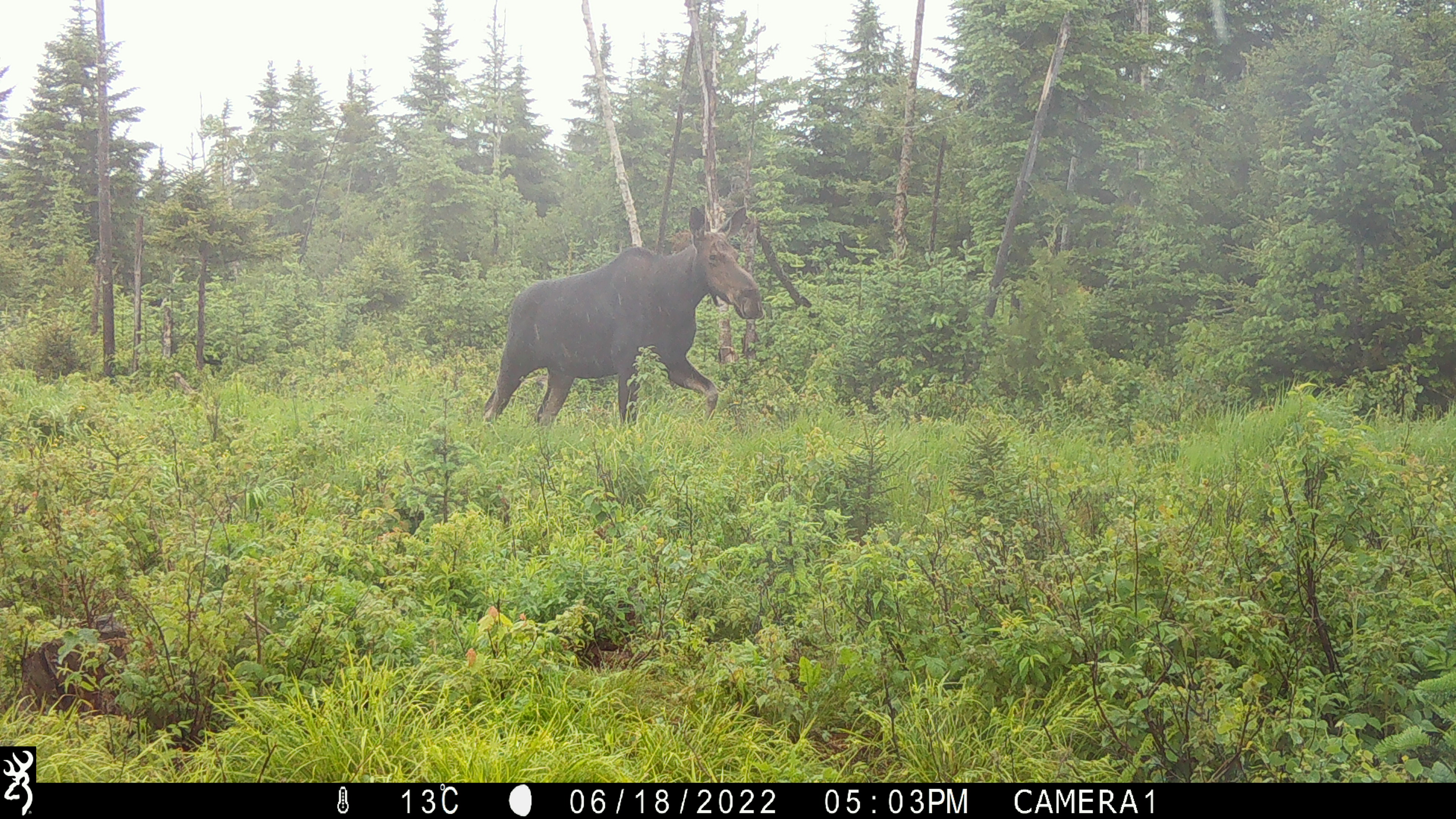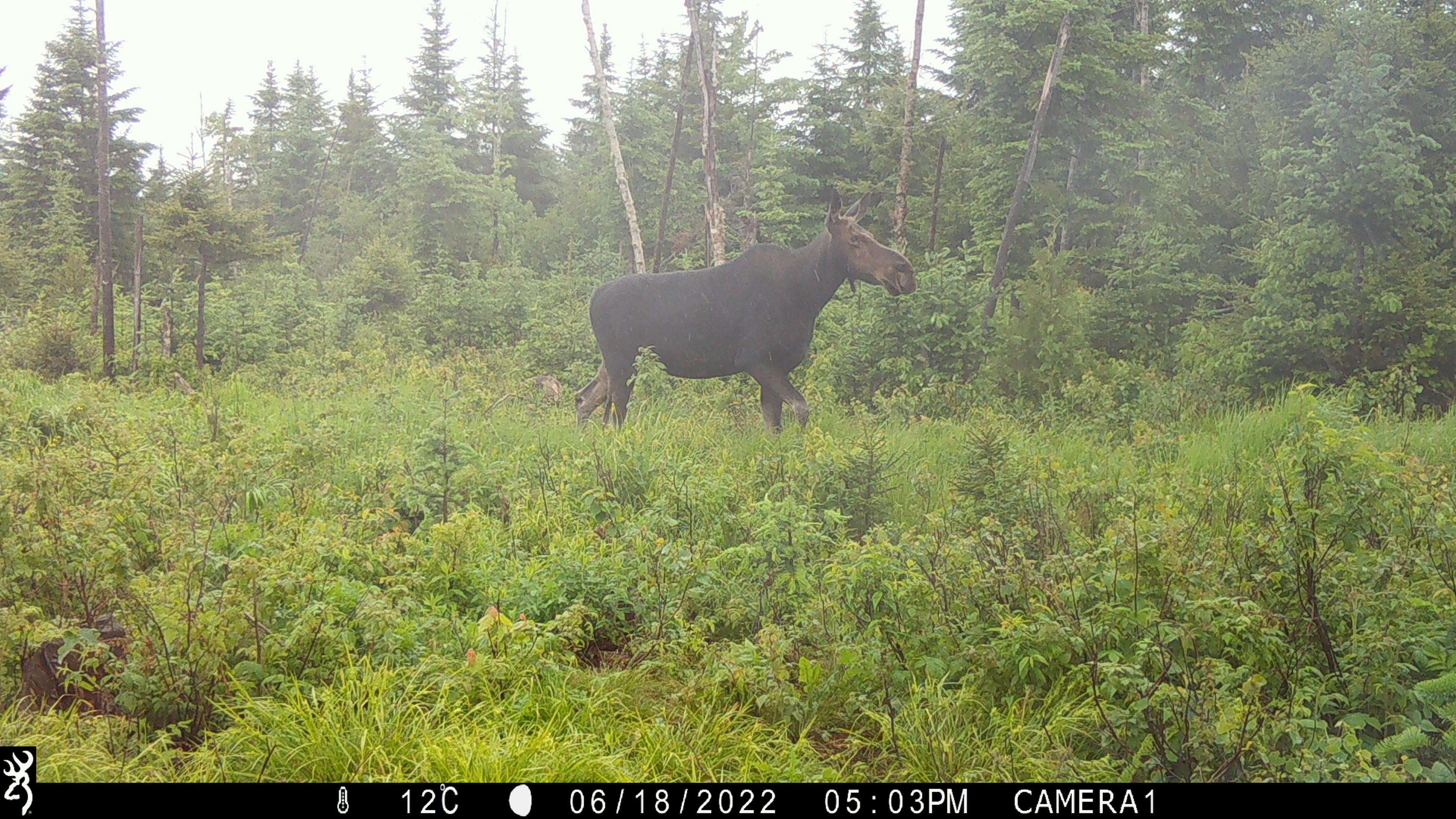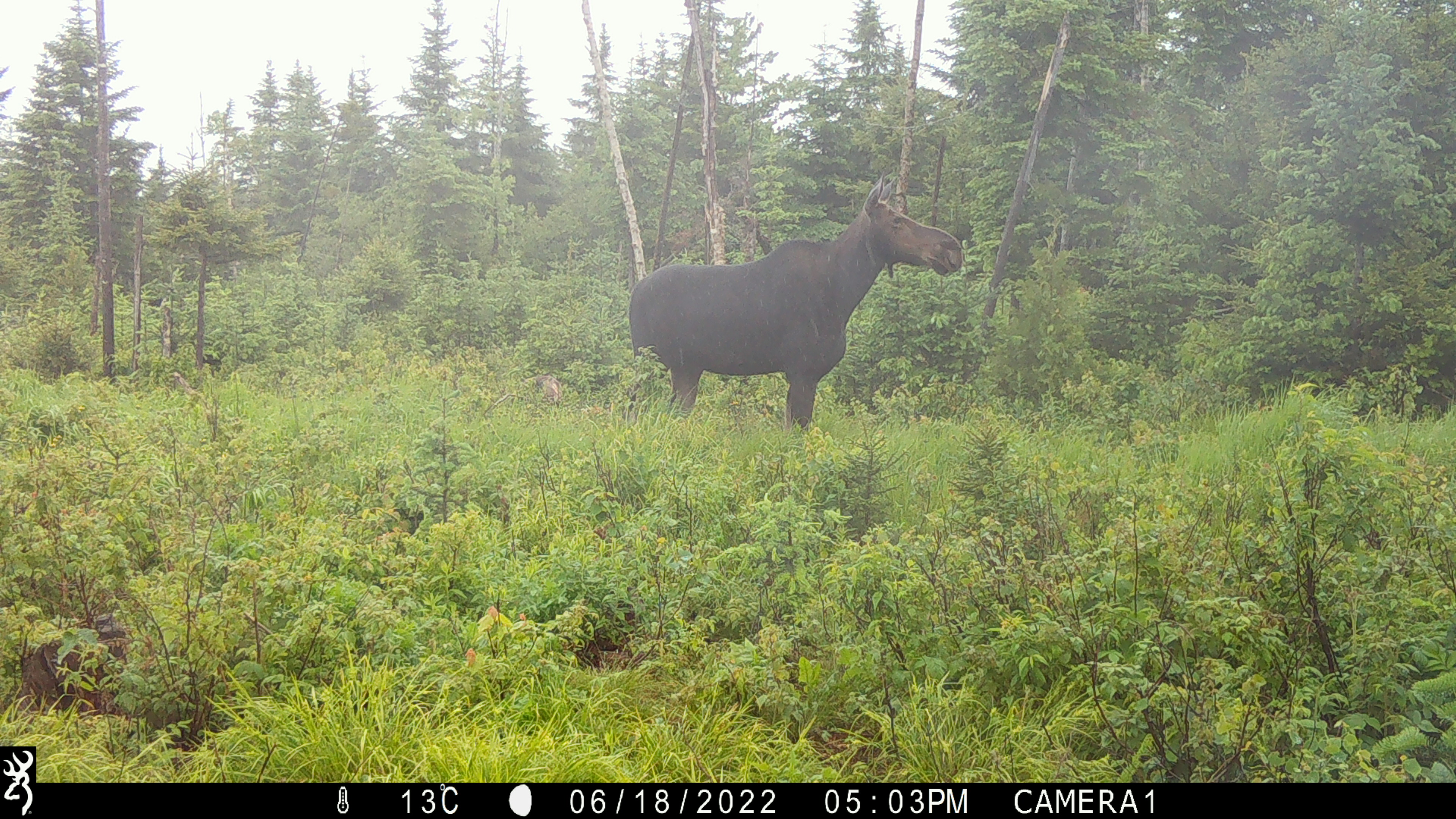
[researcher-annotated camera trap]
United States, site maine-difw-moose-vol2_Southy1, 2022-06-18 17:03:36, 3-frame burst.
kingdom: Animalia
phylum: Chordata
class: Mammalia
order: Artiodactyla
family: Cervidae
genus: Alces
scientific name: Alces alces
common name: moose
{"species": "moose (Alces alces)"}